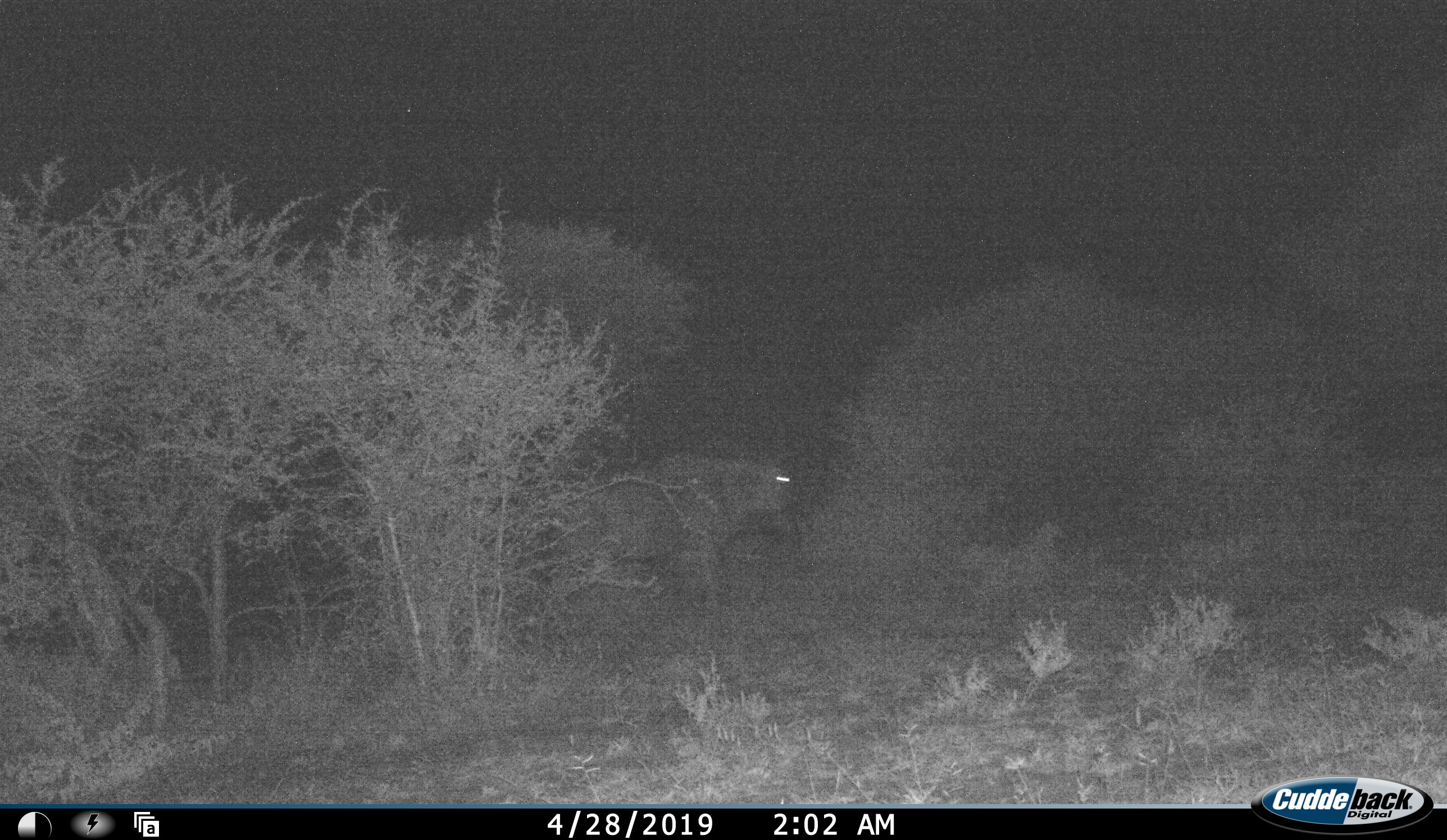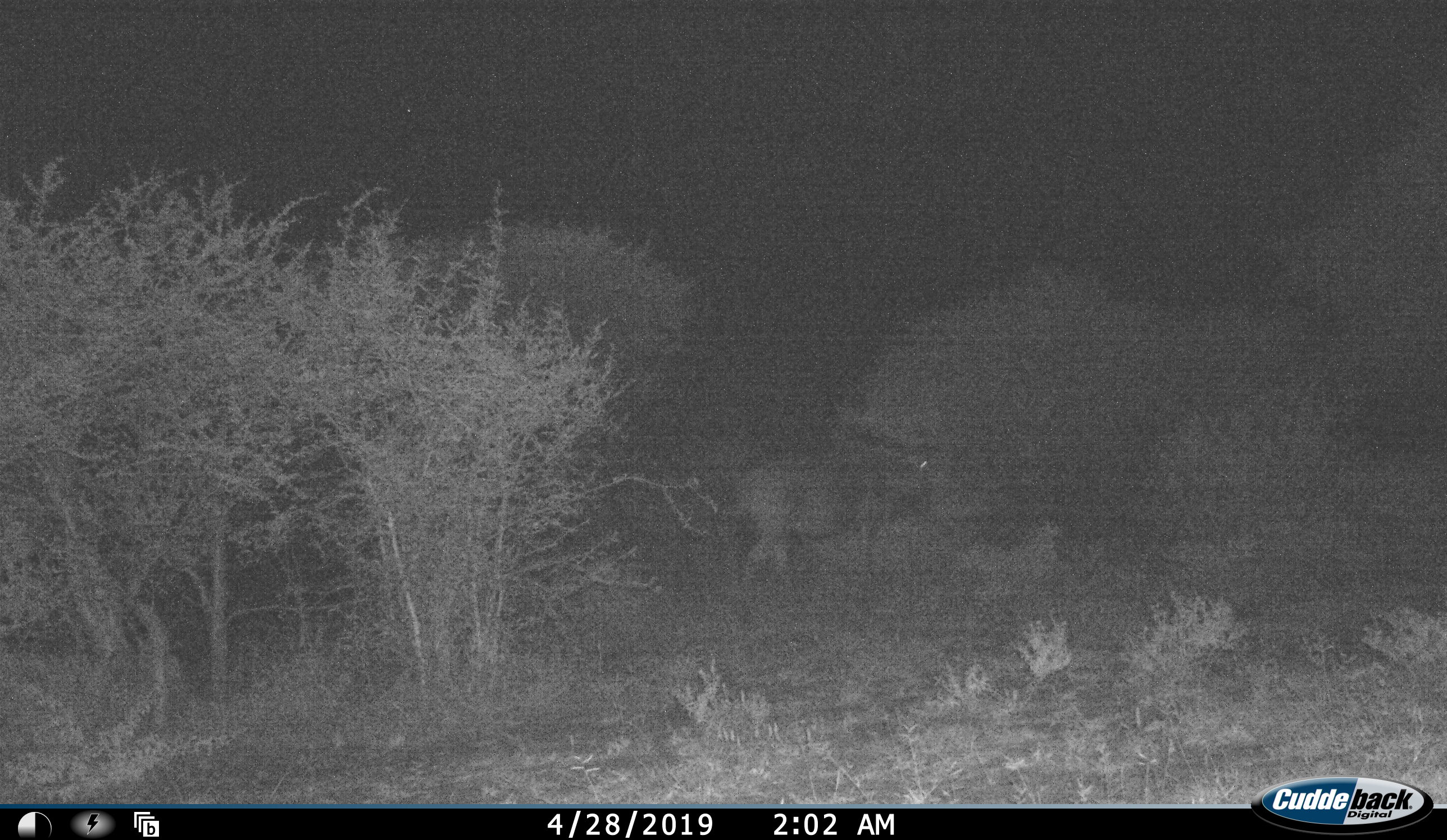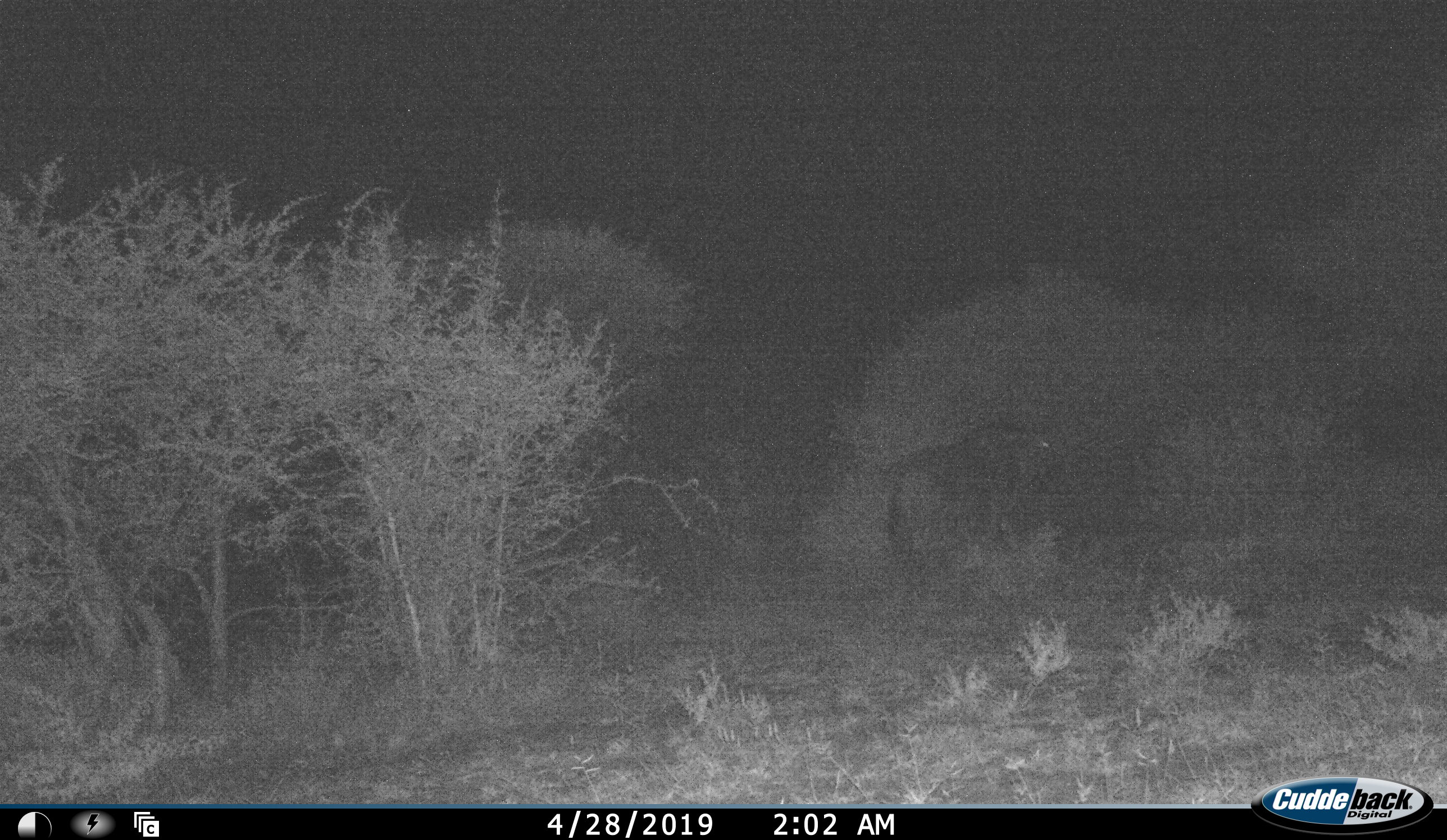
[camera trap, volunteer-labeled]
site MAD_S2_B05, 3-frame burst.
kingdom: Animalia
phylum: Chordata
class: Mammalia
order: Artiodactyla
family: Bovidae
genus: Connochaetes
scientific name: Connochaetes taurinus taurinus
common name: blue wildebeest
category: wildebeestblue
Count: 1.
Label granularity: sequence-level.